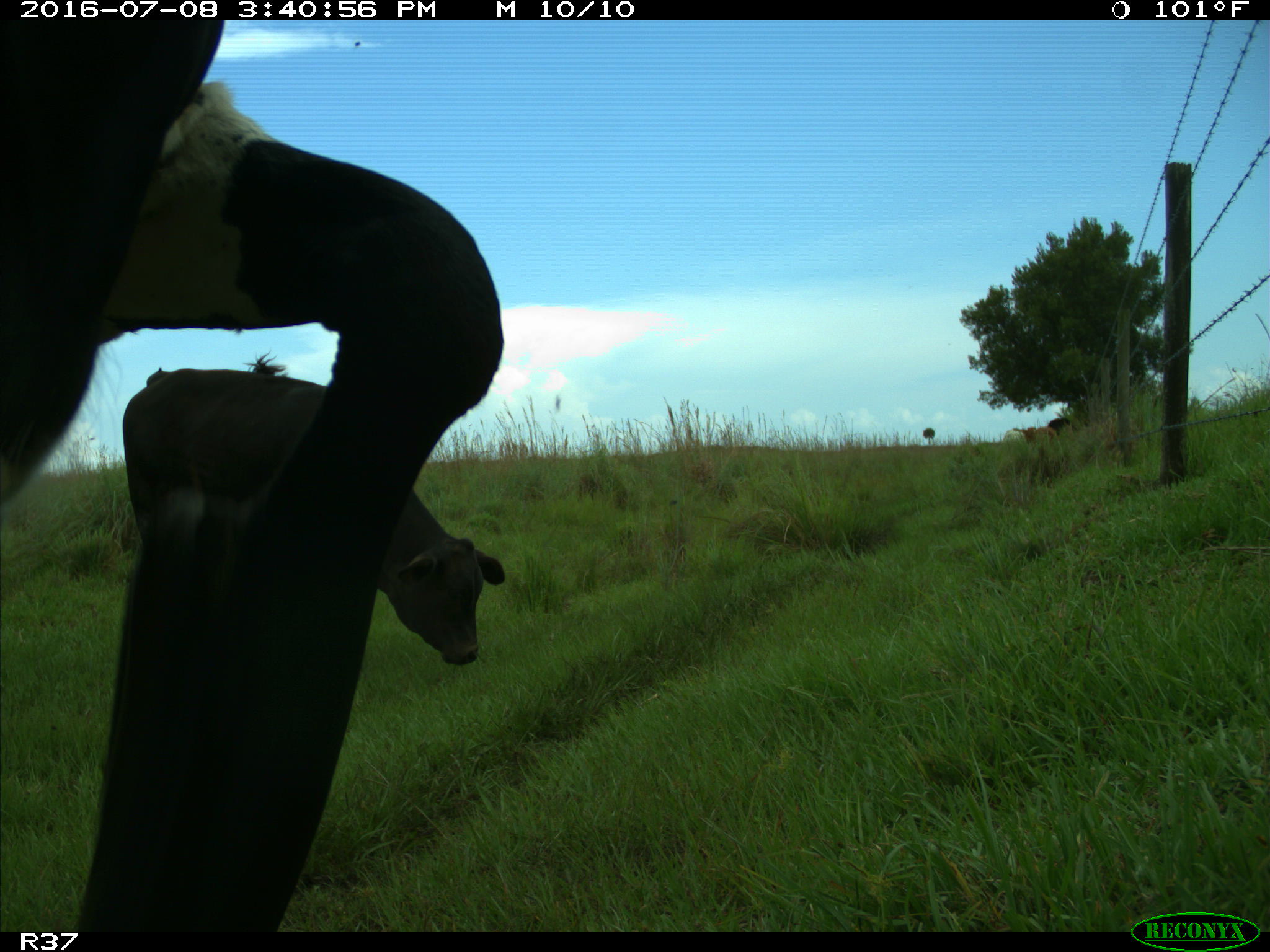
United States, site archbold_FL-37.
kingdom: Animalia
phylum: Chordata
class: Mammalia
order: Artiodactyla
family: Bovidae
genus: Bos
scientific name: Bos taurus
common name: domestic cow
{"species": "Bos taurus (domestic cow)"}